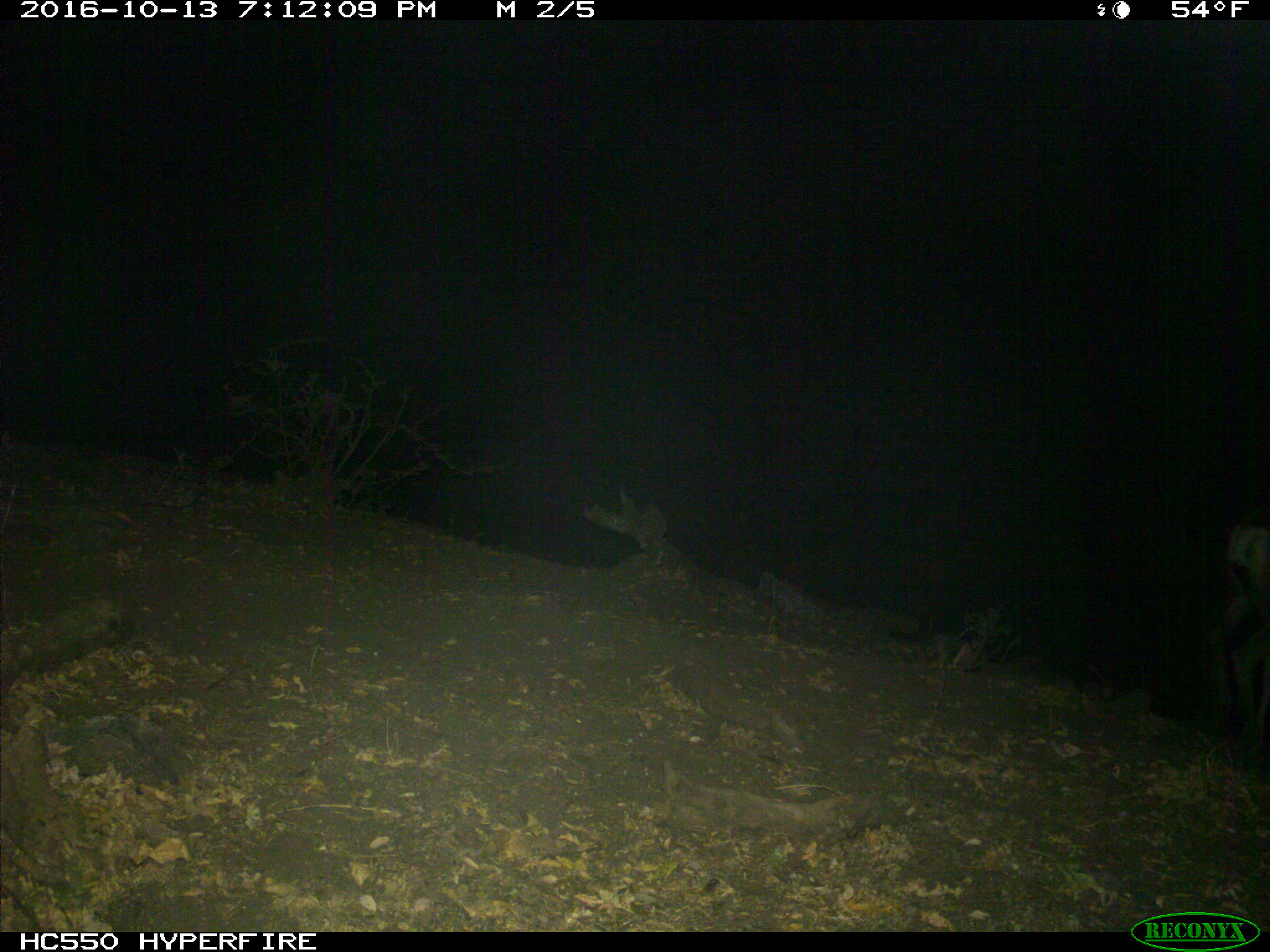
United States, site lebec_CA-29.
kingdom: Animalia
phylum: Chordata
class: Mammalia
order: Artiodactyla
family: Cervidae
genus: Odocoileus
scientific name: Odocoileus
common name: deer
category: unidentified deer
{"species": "unidentified deer (deer) (Odocoileus)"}